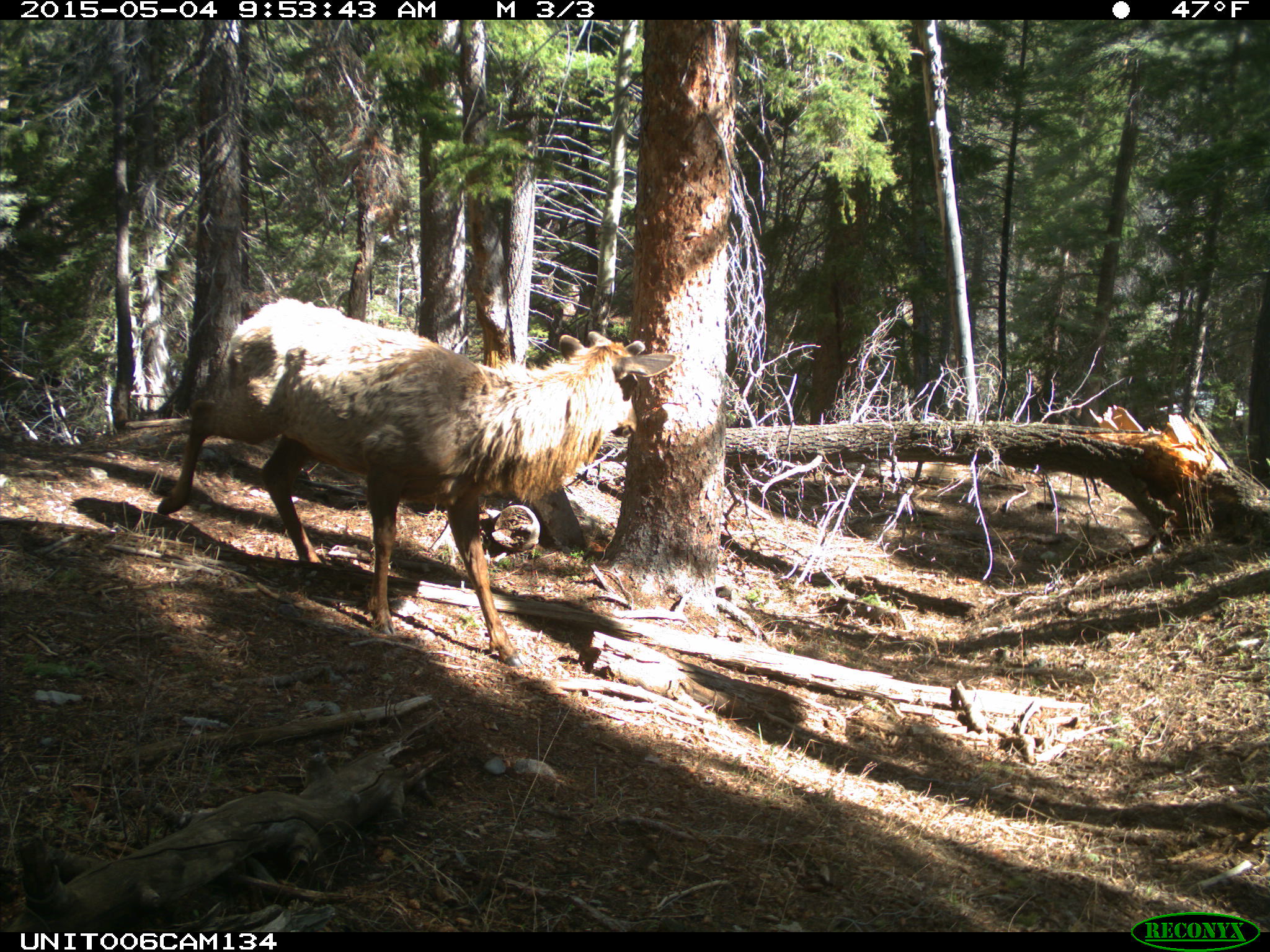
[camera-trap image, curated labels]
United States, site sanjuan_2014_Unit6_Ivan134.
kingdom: Animalia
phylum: Chordata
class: Mammalia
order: Artiodactyla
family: Cervidae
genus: Cervus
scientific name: Cervus elaphus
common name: red deer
Cervus elaphus (red deer).